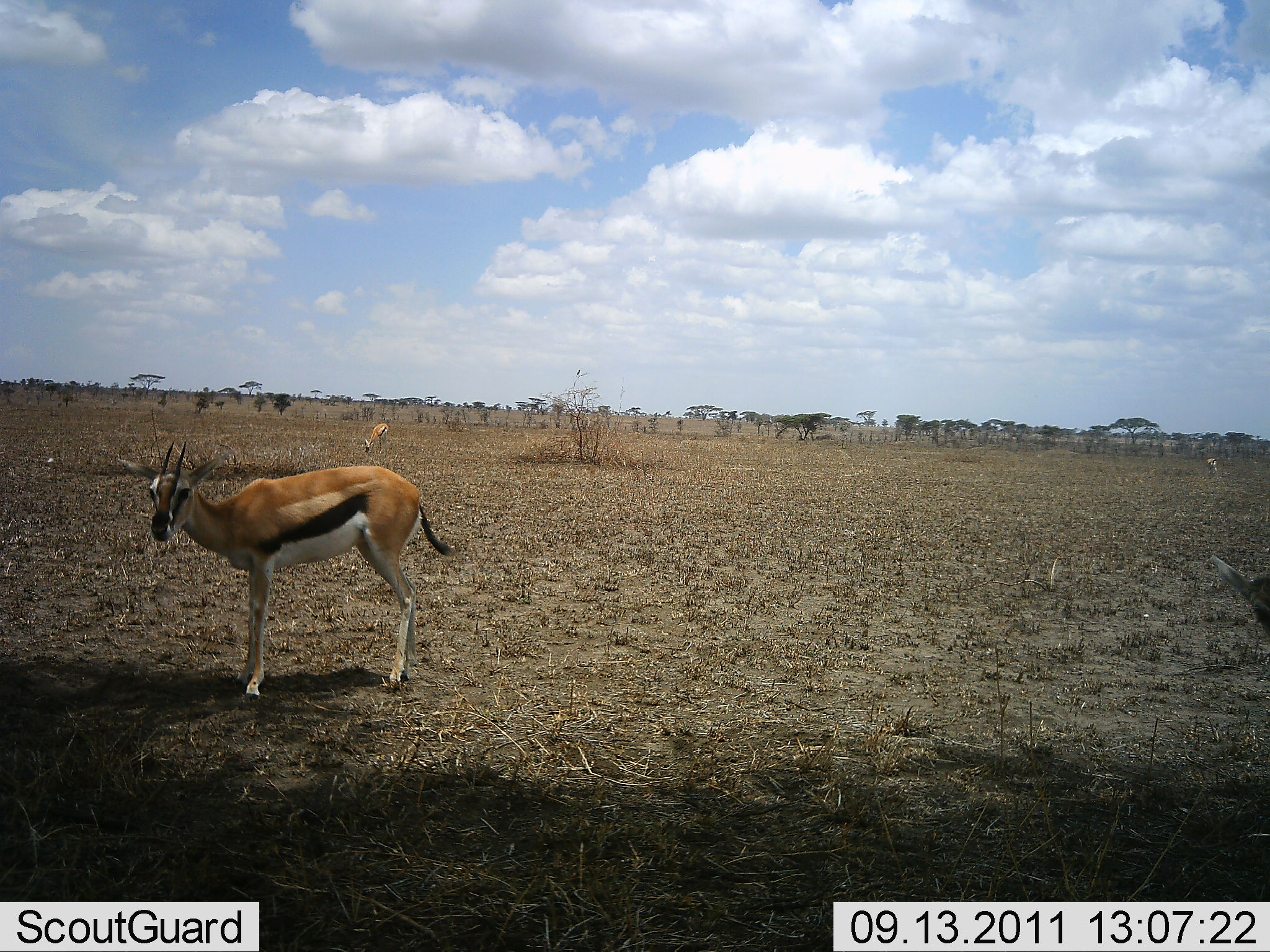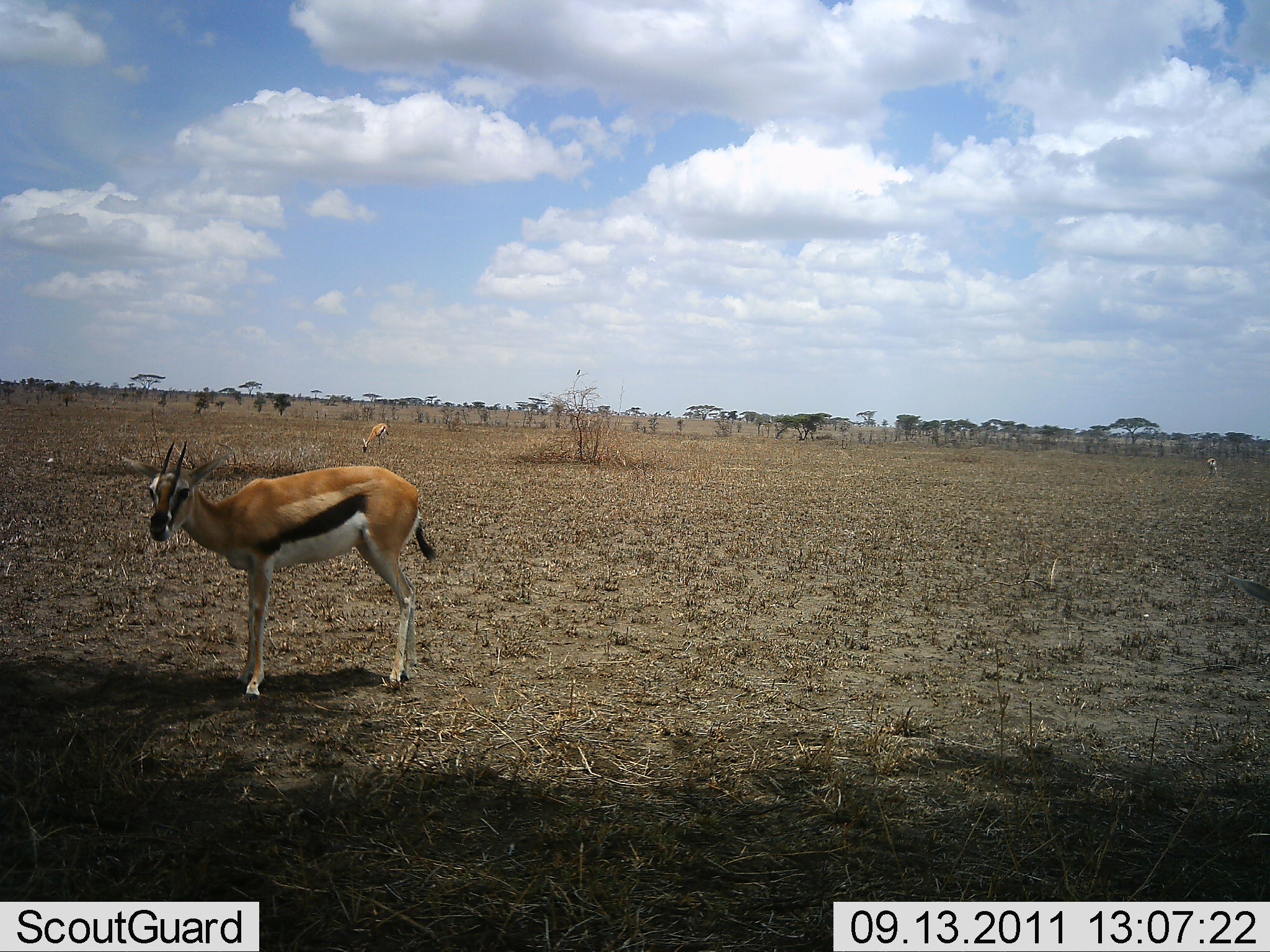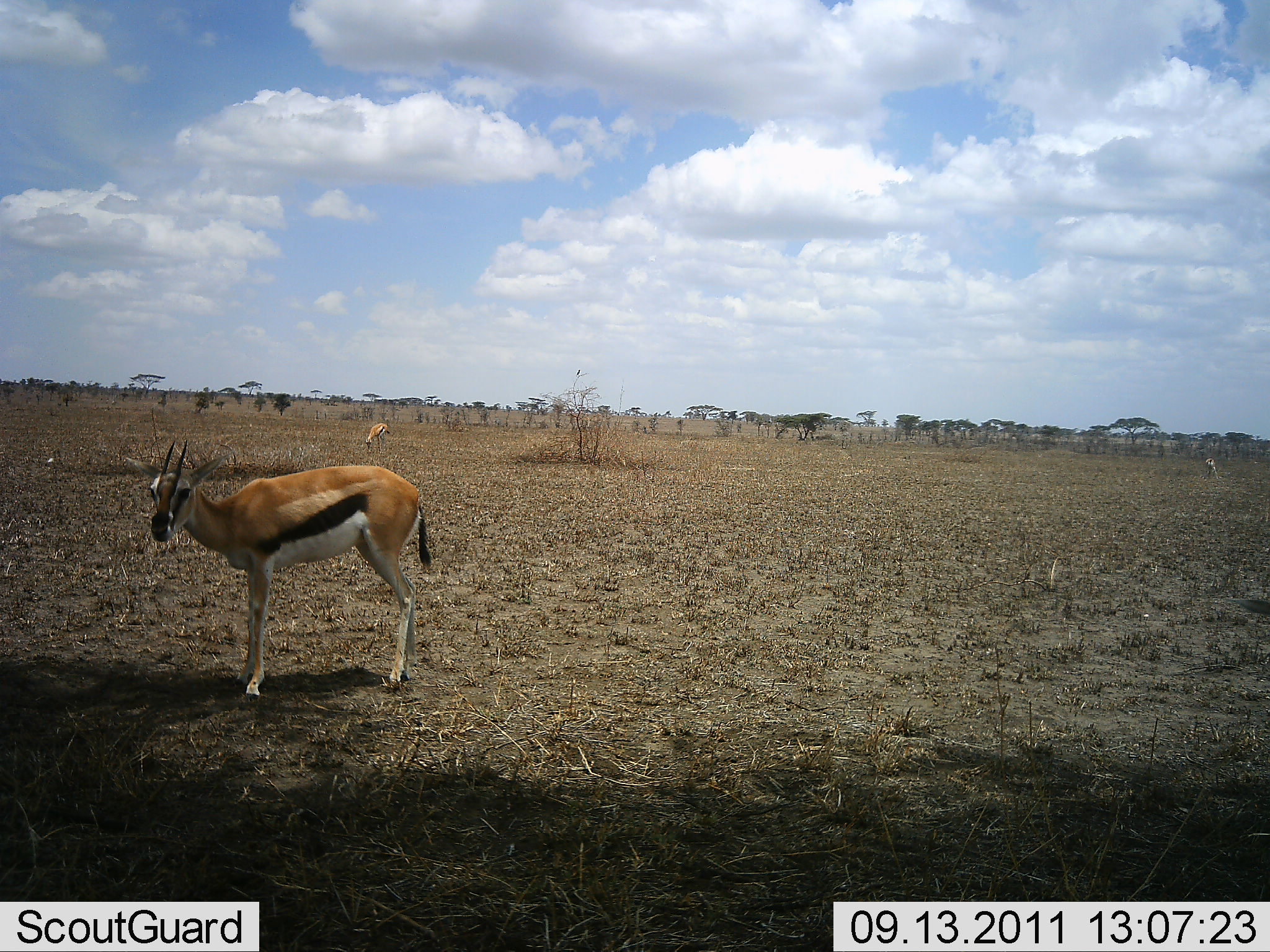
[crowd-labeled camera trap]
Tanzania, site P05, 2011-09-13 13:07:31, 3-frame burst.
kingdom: Animalia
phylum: Chordata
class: Mammalia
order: Artiodactyla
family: Bovidae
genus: Eudorcas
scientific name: Eudorcas thomsonii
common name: thomson's gazelle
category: gazellethomsons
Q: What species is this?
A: Gazellethomsons (thomson's gazelle) (Eudorcas thomsonii).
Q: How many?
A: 2.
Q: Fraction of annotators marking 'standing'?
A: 94%.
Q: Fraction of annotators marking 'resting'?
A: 0%.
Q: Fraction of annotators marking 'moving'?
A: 6%.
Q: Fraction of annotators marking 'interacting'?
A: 0%.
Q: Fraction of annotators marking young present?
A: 0%.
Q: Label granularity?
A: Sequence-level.